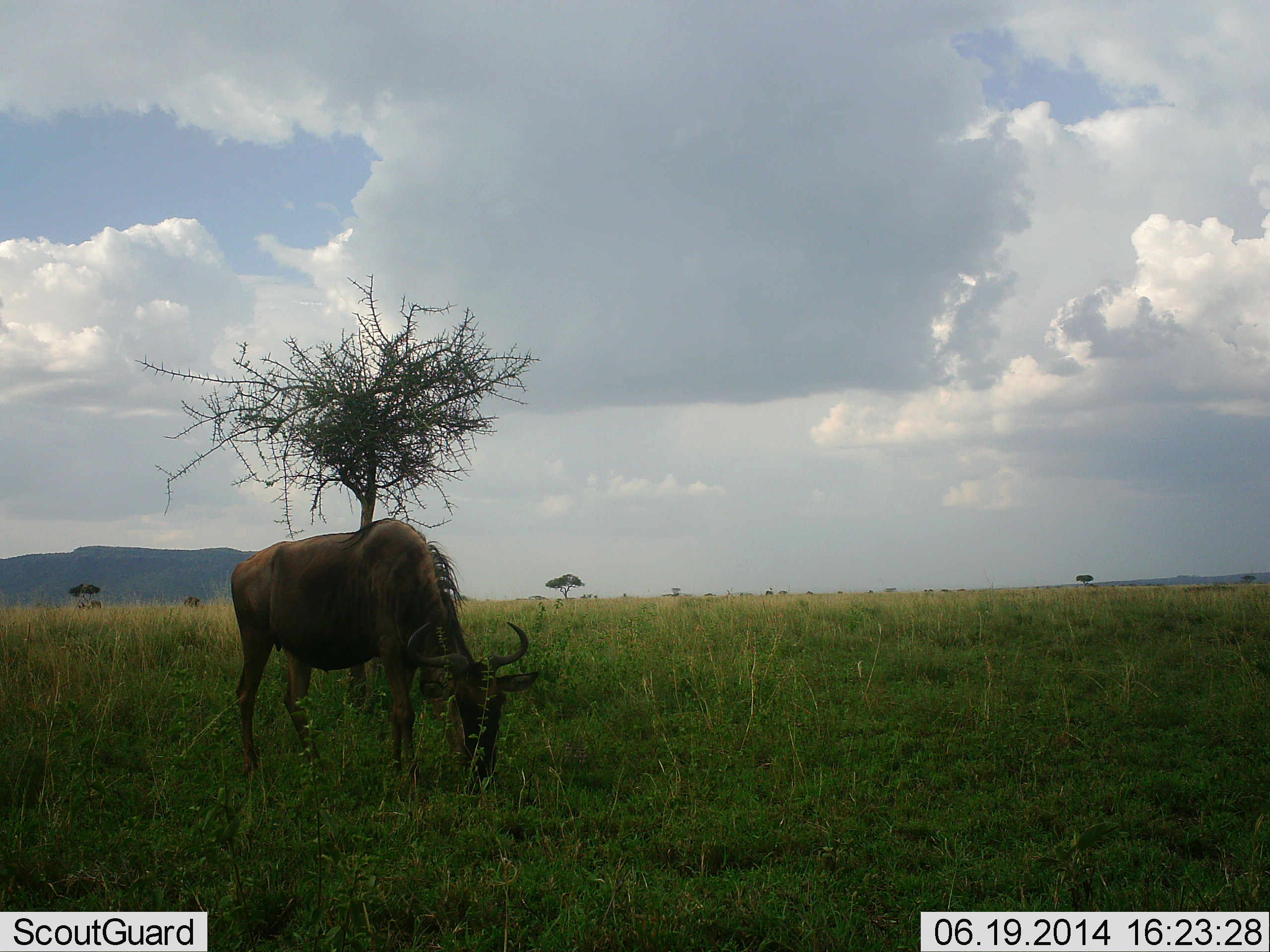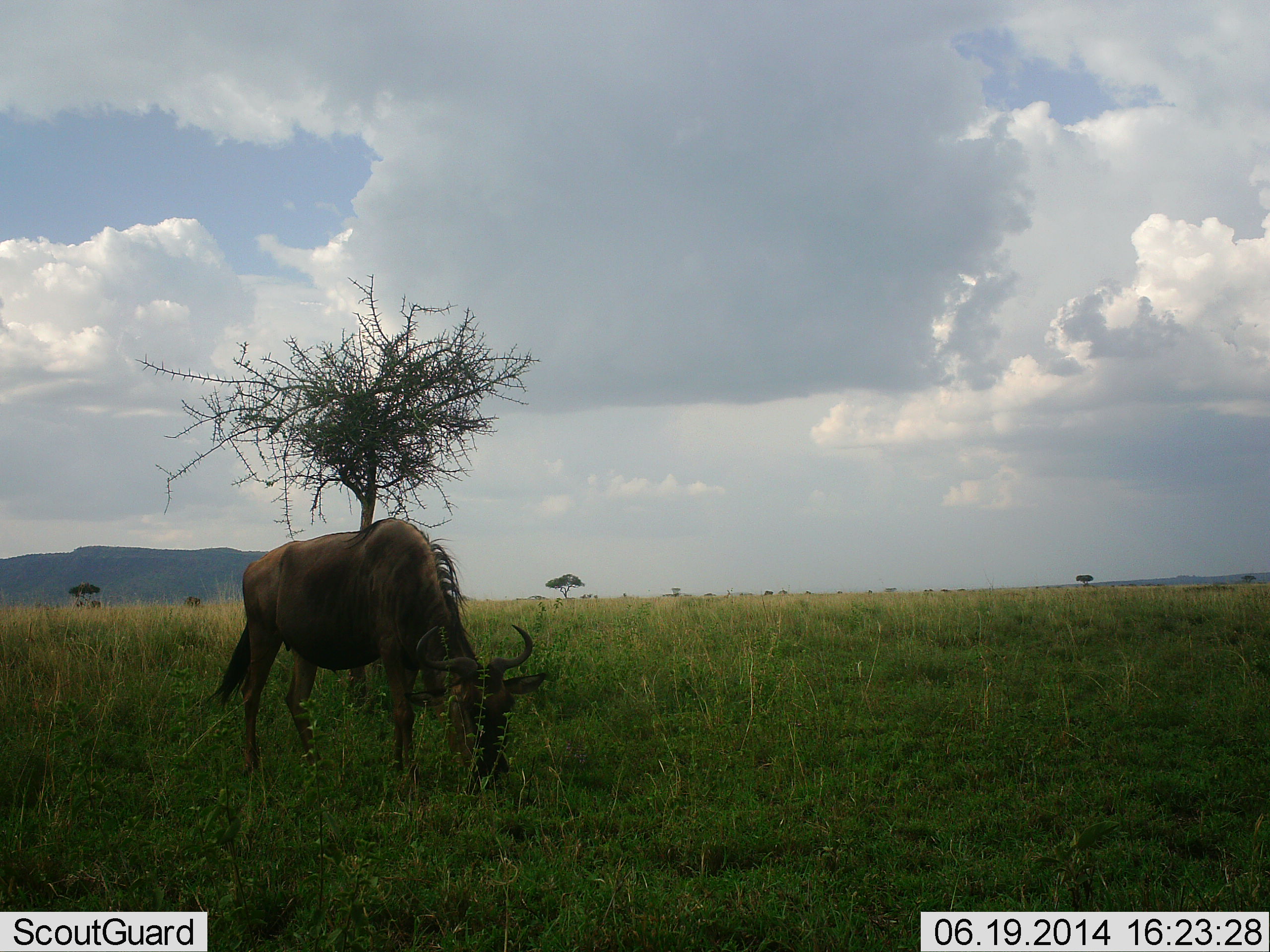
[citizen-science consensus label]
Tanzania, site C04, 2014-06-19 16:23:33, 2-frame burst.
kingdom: Animalia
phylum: Chordata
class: Mammalia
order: Artiodactyla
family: Bovidae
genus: Connochaetes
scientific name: Connochaetes taurinus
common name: blue wildebeest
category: wildebeest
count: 1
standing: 20%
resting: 0%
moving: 0%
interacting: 0%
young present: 0%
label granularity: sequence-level